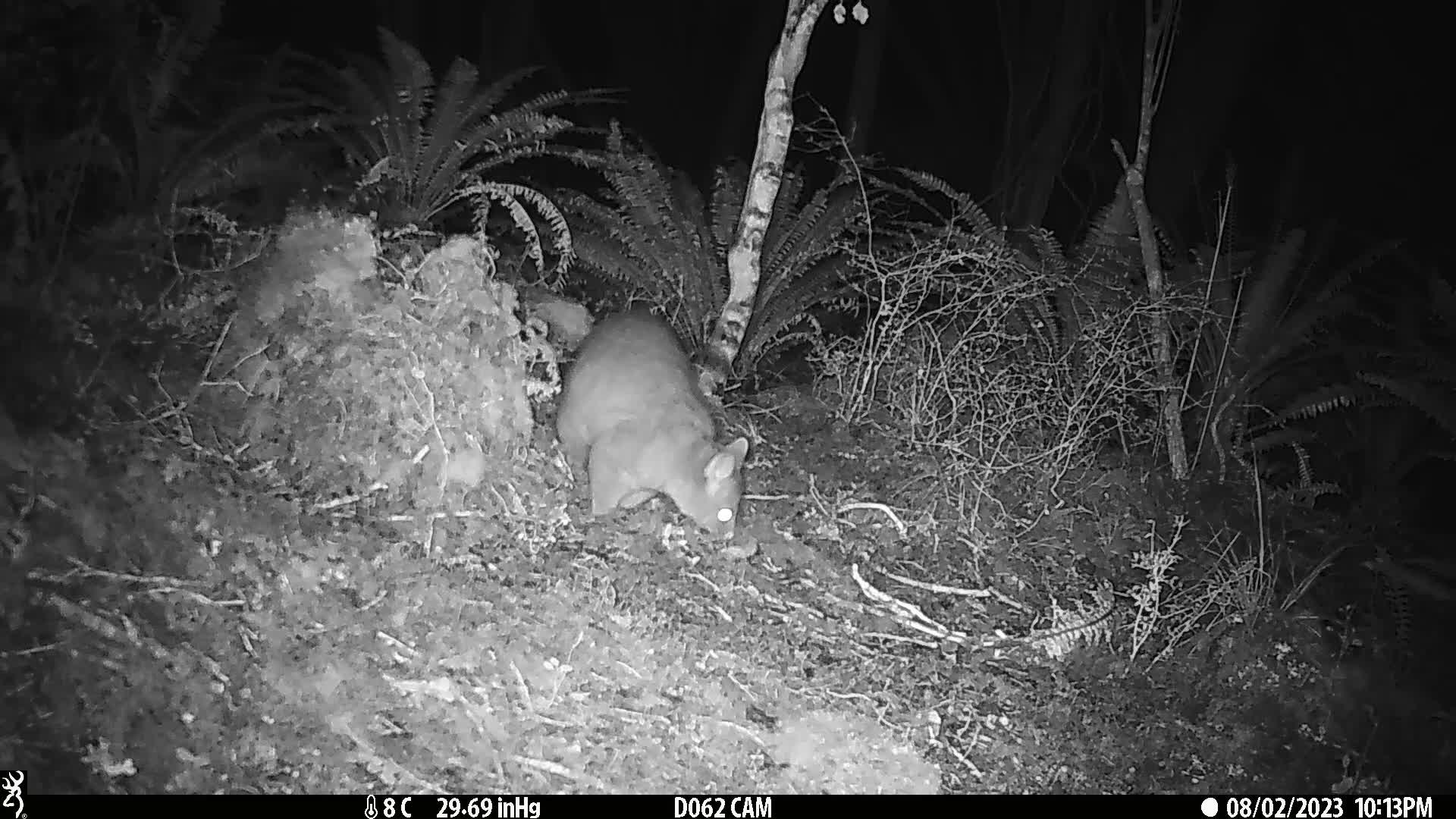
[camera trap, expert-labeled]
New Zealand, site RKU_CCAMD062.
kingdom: Animalia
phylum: Chordata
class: Mammalia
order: Diprotodontia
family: Phalangeridae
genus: Trichosurus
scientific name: Trichosurus vulpecula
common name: common brushtail possum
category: possum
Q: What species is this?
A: Possum (common brushtail possum) (Trichosurus vulpecula).